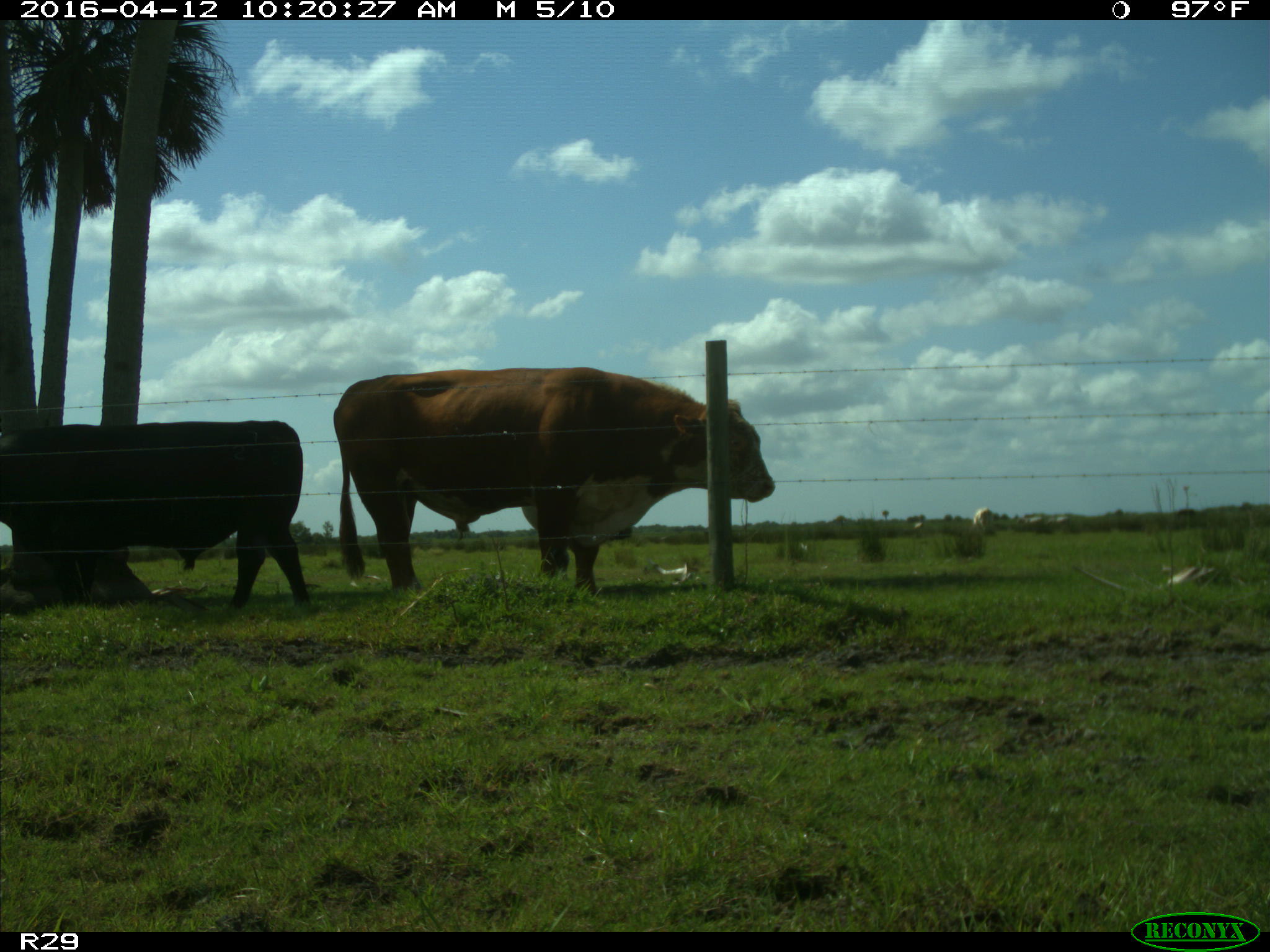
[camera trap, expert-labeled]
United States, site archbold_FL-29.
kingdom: Animalia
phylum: Chordata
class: Mammalia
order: Artiodactyla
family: Bovidae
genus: Bos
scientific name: Bos taurus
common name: domestic cow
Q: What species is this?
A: Bos taurus (domestic cow).